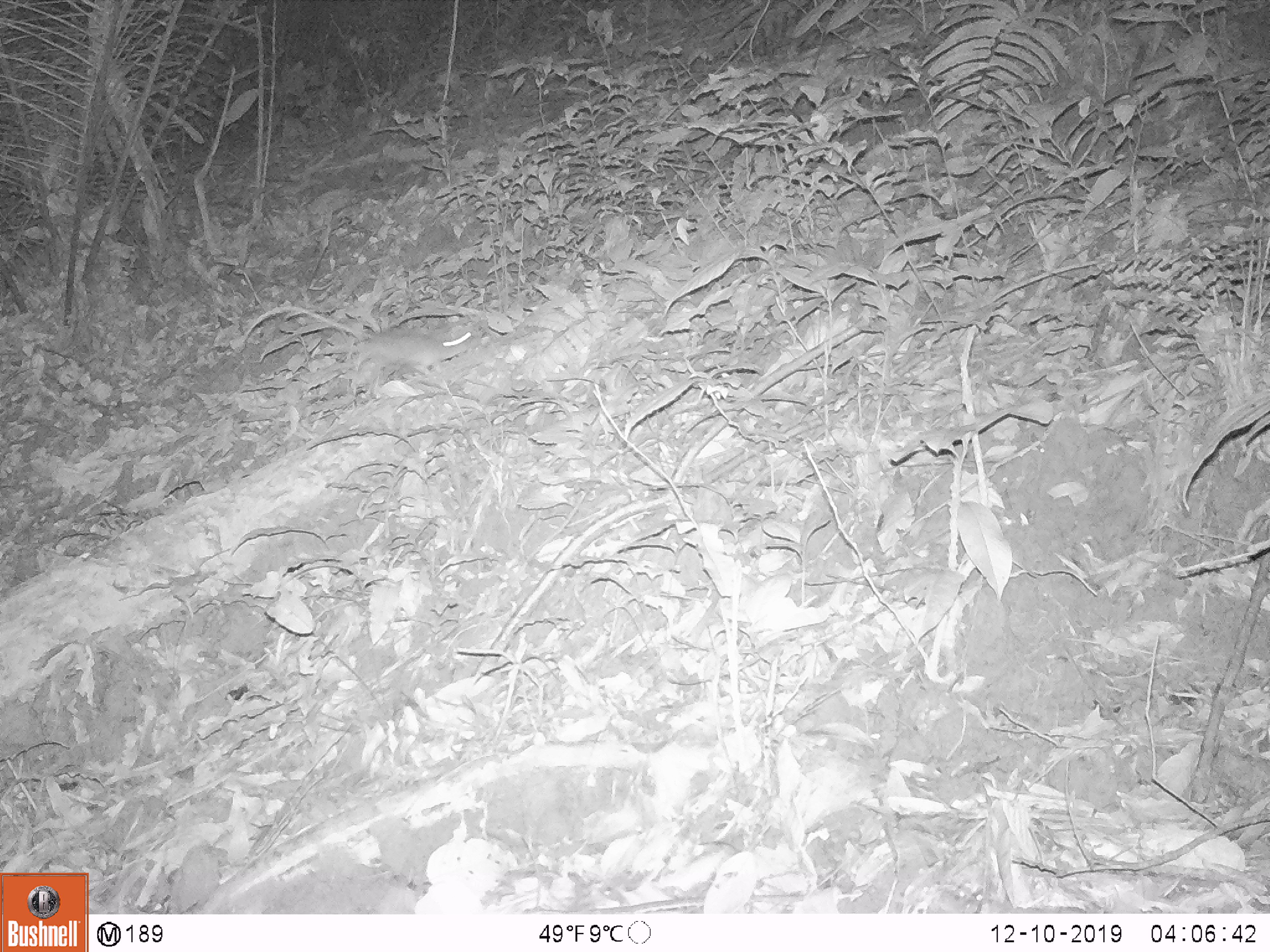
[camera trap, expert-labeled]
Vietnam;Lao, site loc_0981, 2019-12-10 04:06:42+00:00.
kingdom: Animalia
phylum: Chordata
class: Mammalia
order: Rodentia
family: Muridae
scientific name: Muridae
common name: old-world mice and rats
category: unidentified murid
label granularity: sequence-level